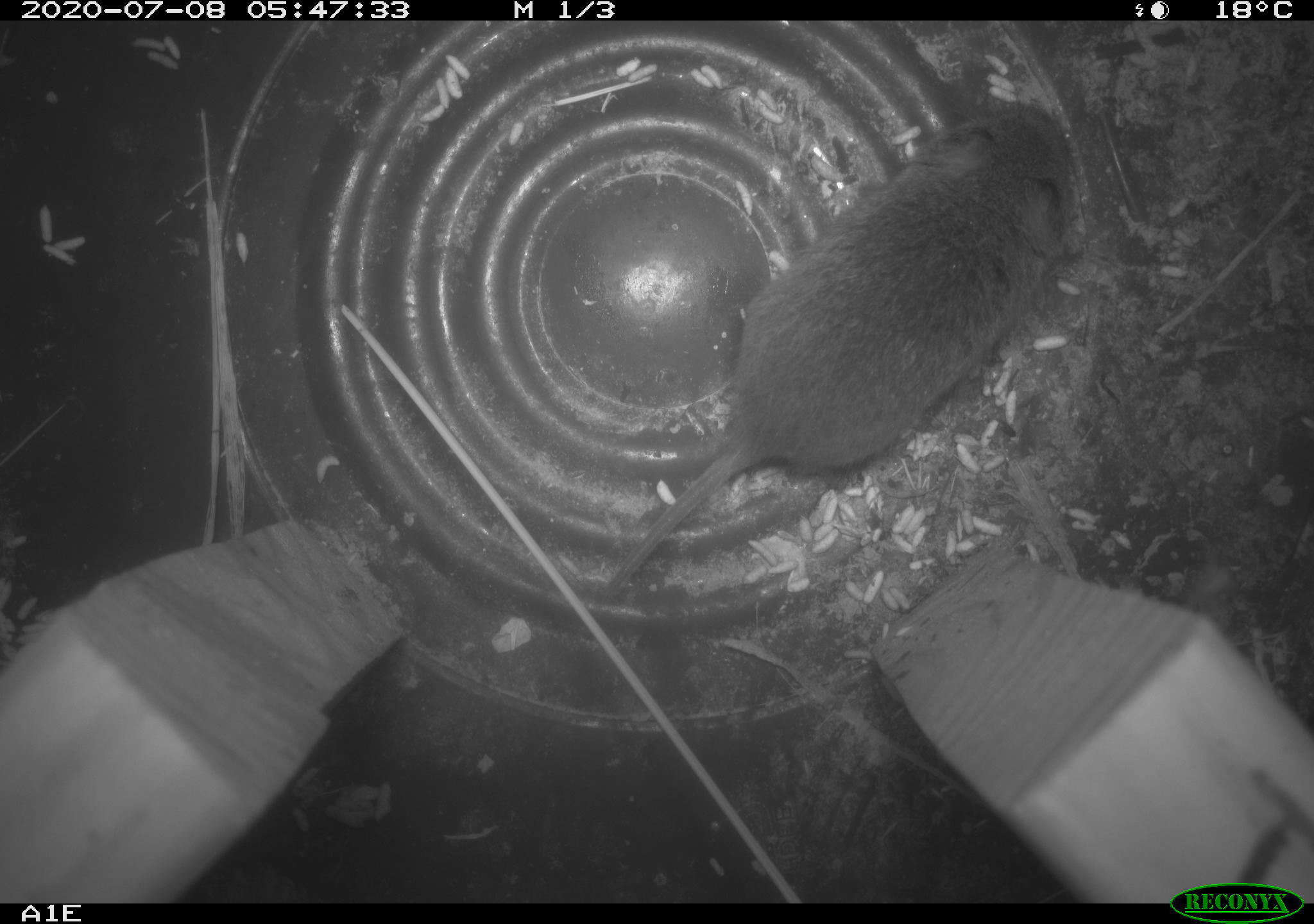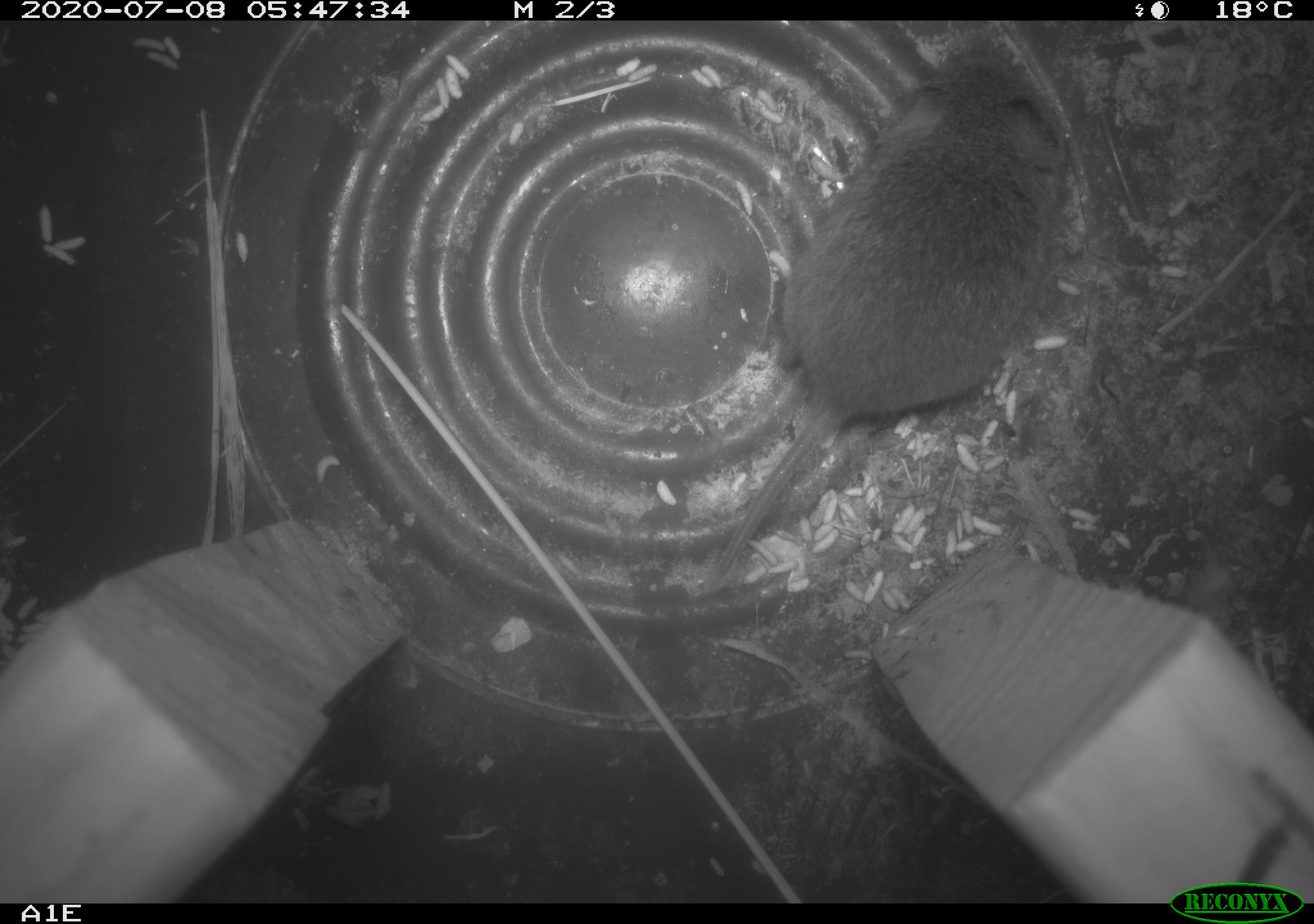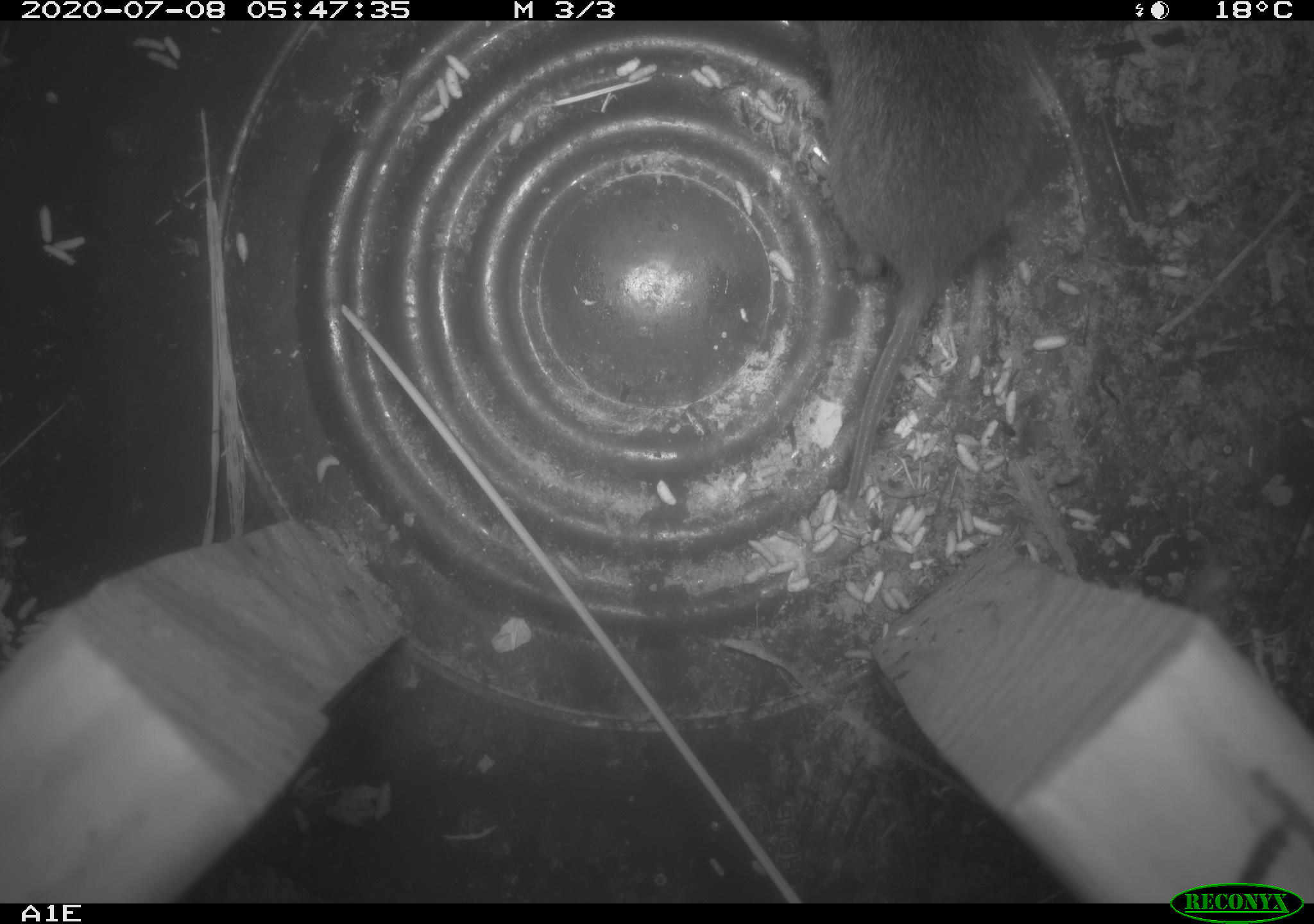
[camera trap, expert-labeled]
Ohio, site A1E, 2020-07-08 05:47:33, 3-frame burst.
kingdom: Animalia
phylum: Chordata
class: Mammalia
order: Rodentia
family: Cricetidae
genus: Microtus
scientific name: Microtus pennsylvanicus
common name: meadow vole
Meadow vole (Microtus pennsylvanicus).